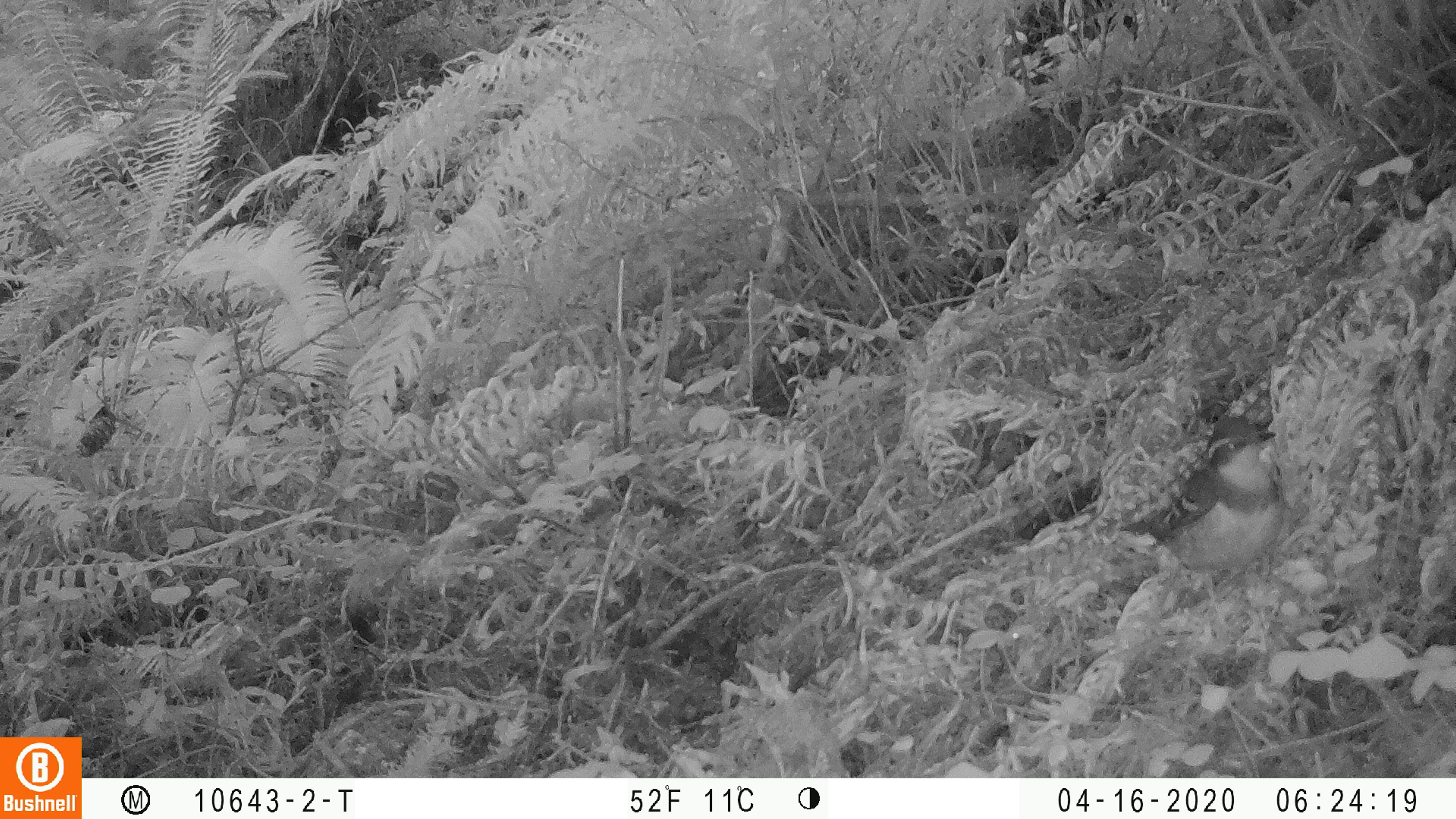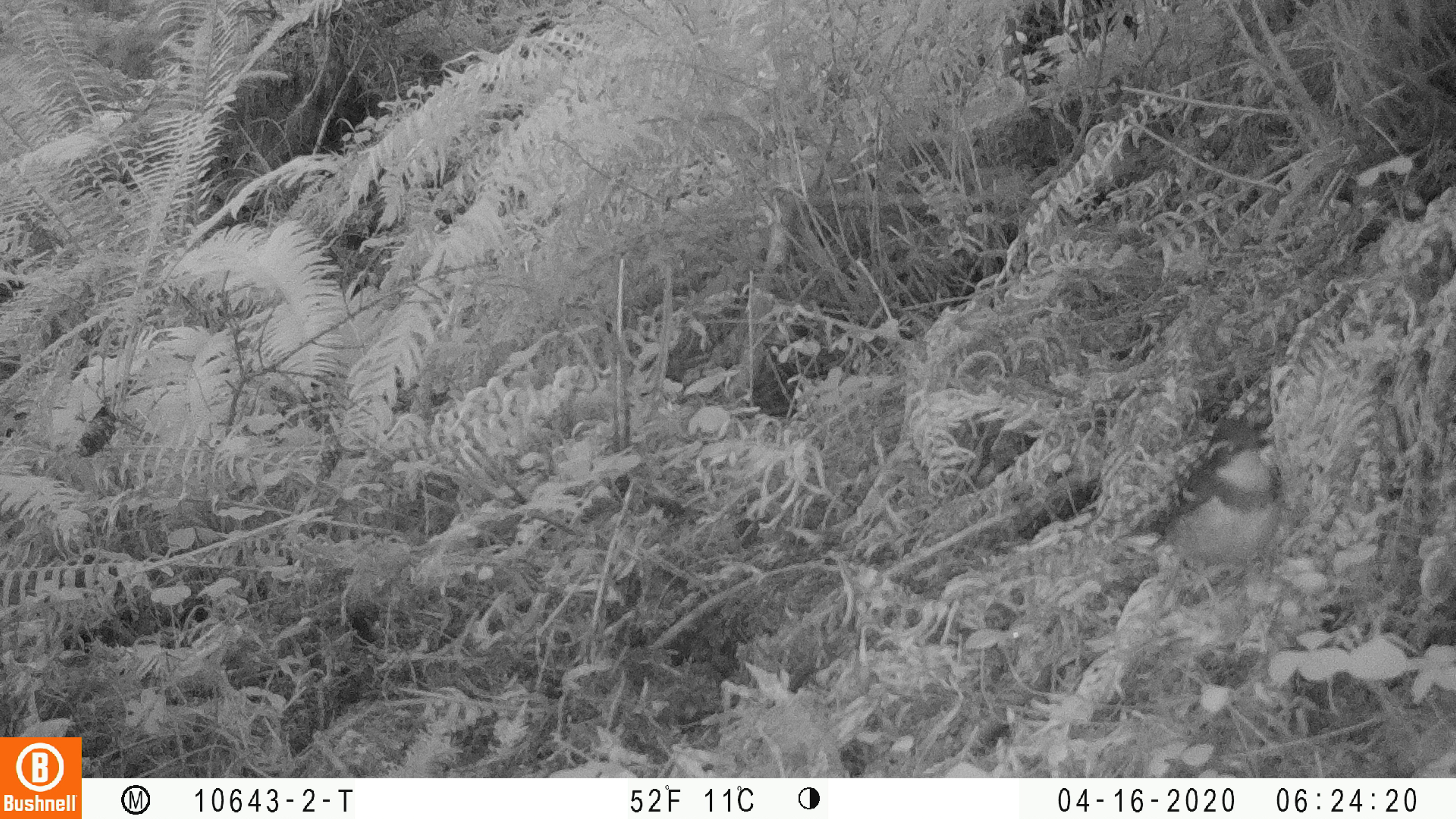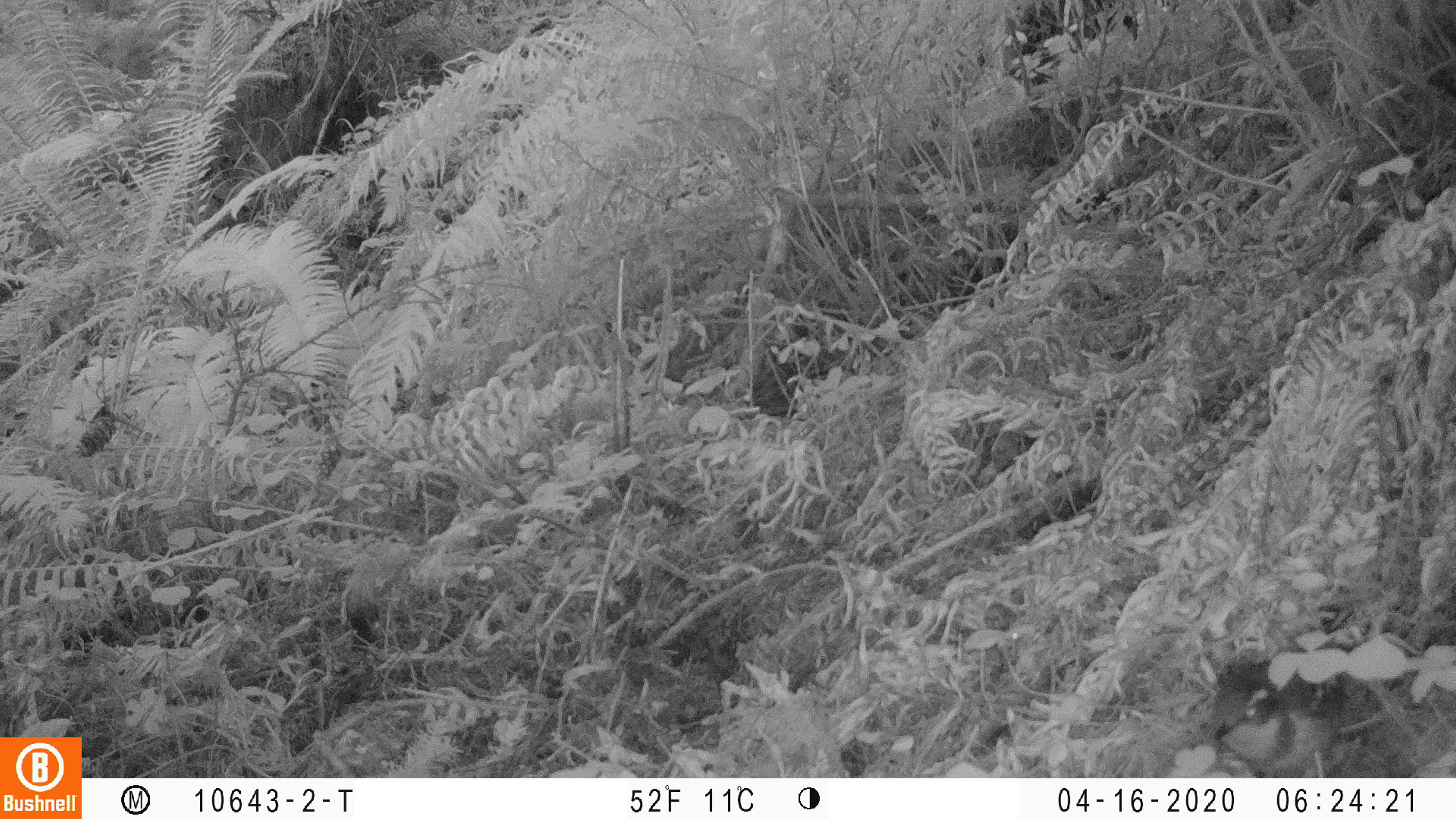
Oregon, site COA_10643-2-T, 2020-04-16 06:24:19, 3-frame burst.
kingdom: Animalia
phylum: Chordata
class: Aves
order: Passeriformes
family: Turdidae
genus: Ixoreus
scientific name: Ixoreus naevius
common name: varied thrush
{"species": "varied thrush (Ixoreus naevius)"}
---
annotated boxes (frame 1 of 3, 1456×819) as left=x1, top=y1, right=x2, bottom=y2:
varied thrush: left=1116, top=416, right=1286, bottom=598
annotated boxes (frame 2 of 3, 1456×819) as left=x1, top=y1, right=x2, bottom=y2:
varied thrush: left=1117, top=419, right=1285, bottom=602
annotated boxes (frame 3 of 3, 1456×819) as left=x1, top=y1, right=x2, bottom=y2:
varied thrush: left=1204, top=654, right=1349, bottom=770